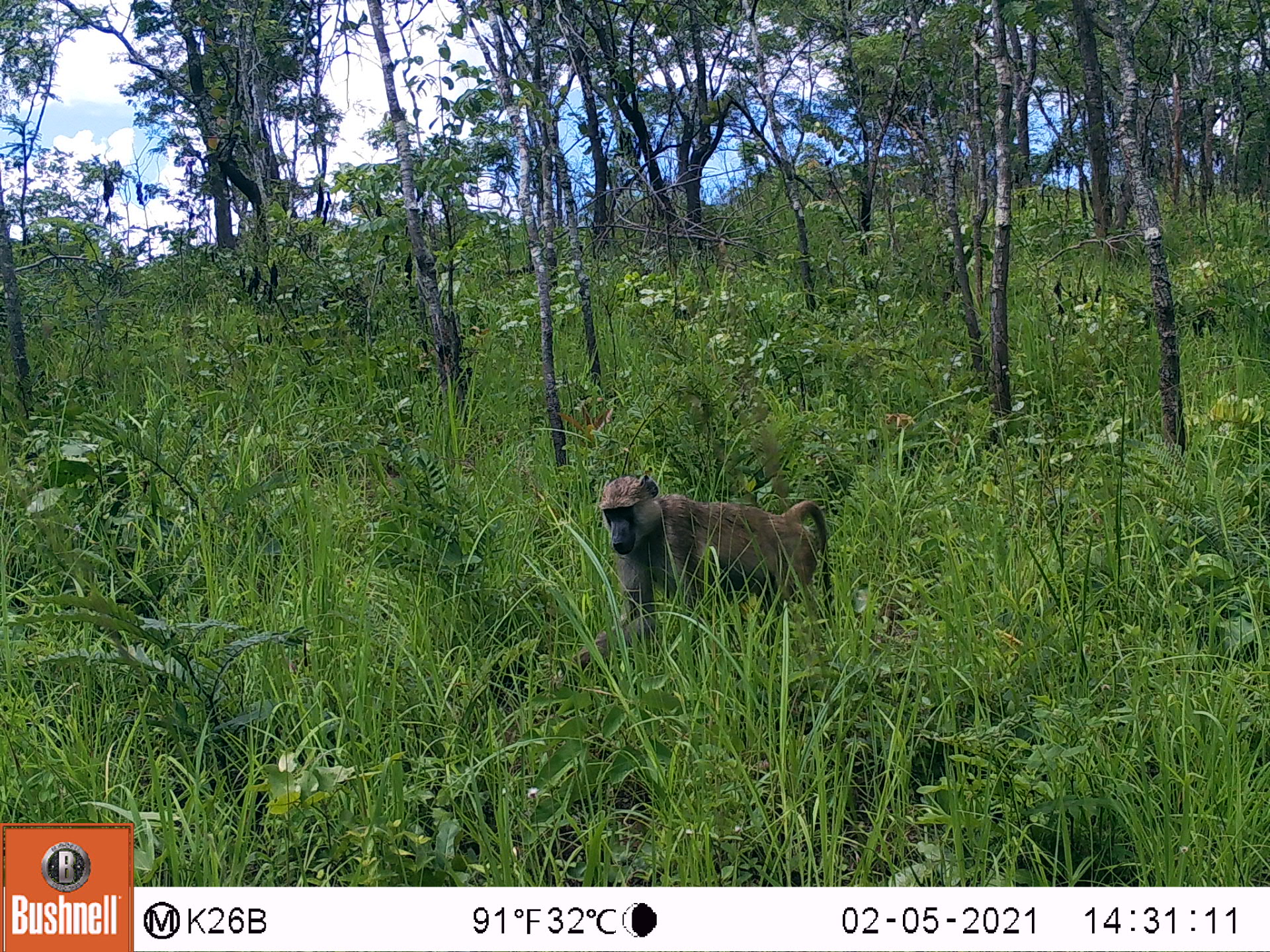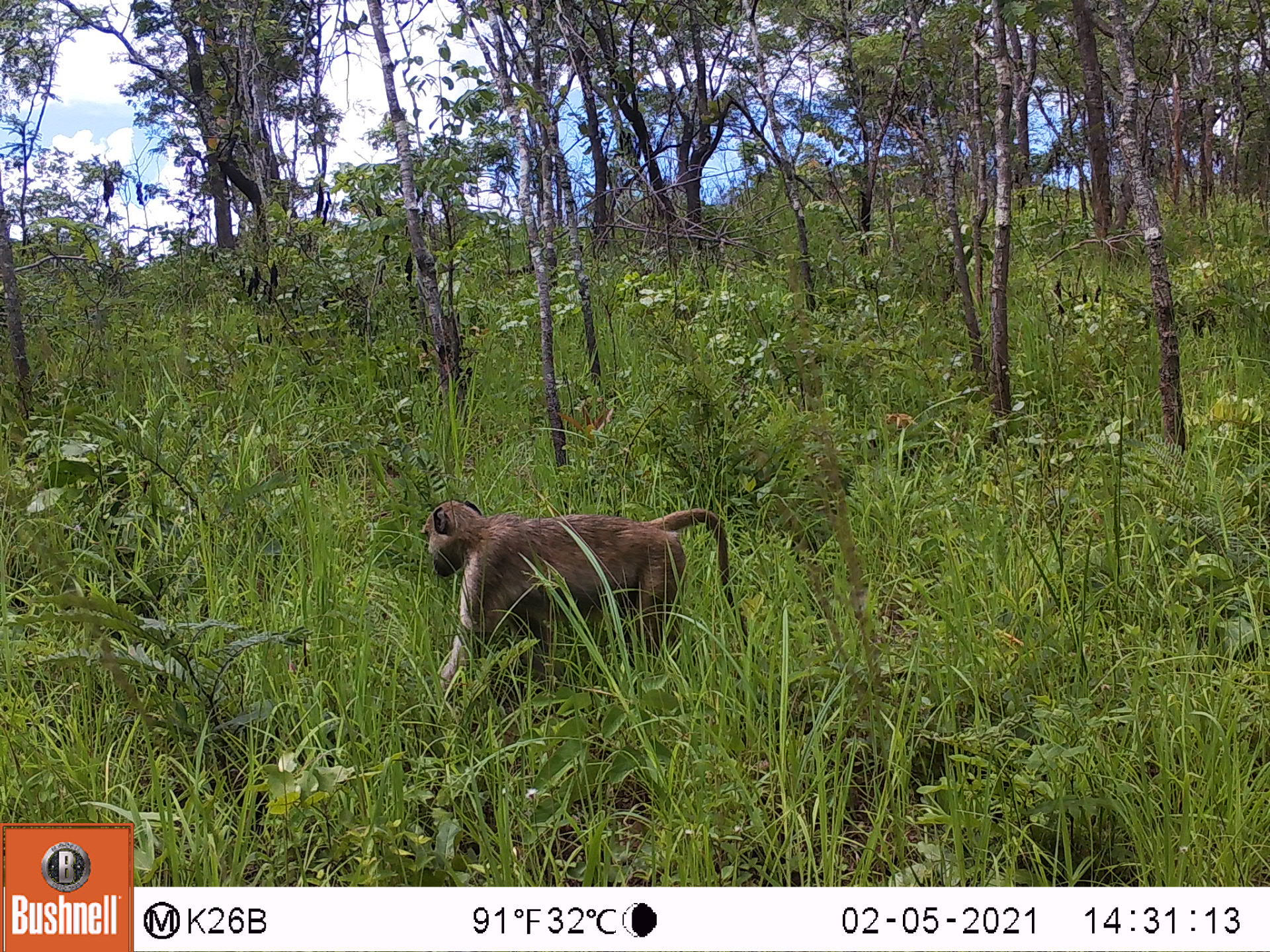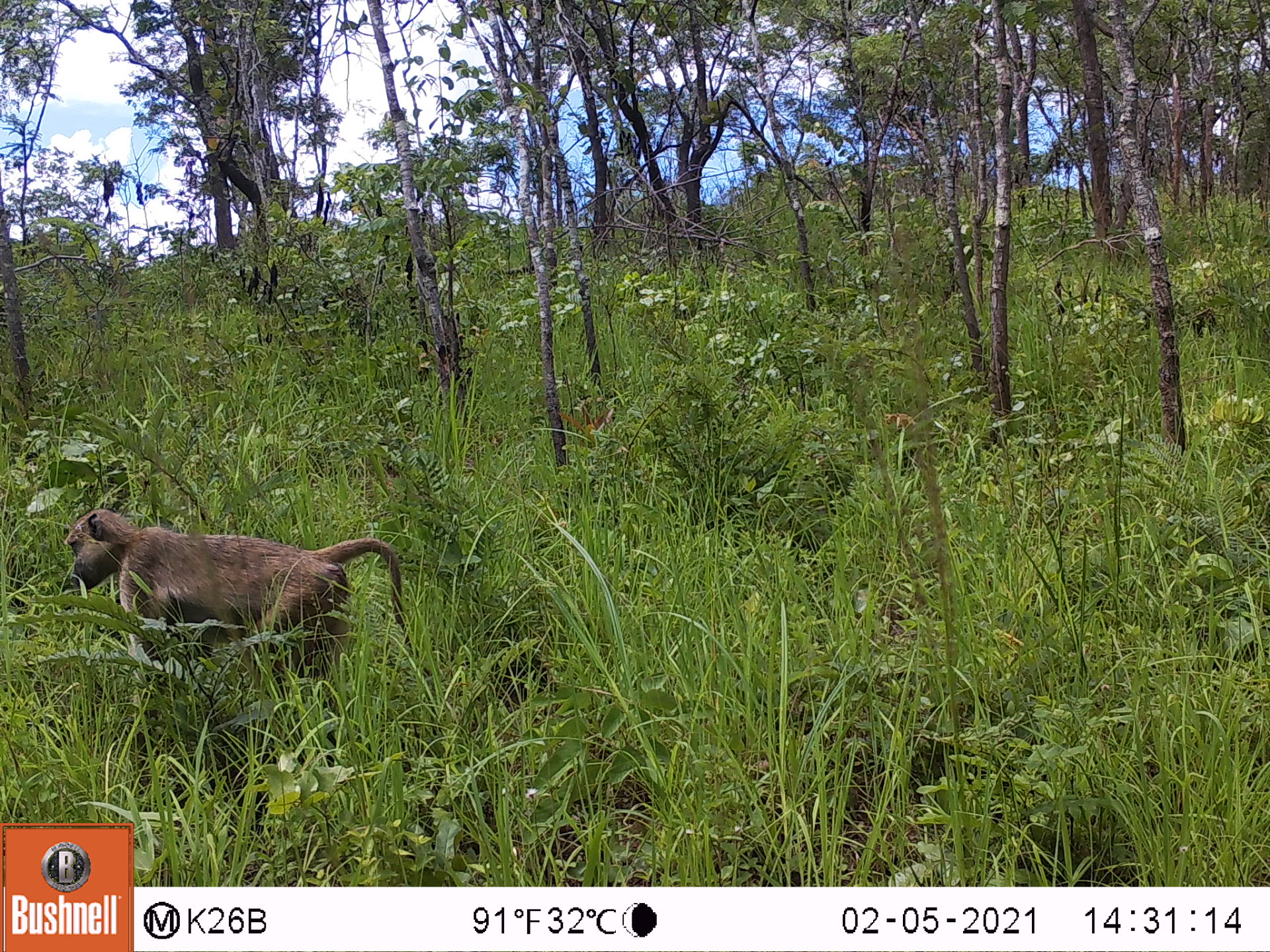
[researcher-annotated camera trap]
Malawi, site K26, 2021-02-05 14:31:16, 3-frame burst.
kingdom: Animalia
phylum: Chordata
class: Mammalia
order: Primates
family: Cercopithecidae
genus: Papio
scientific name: Papio cynocephalus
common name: yellow baboon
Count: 1.